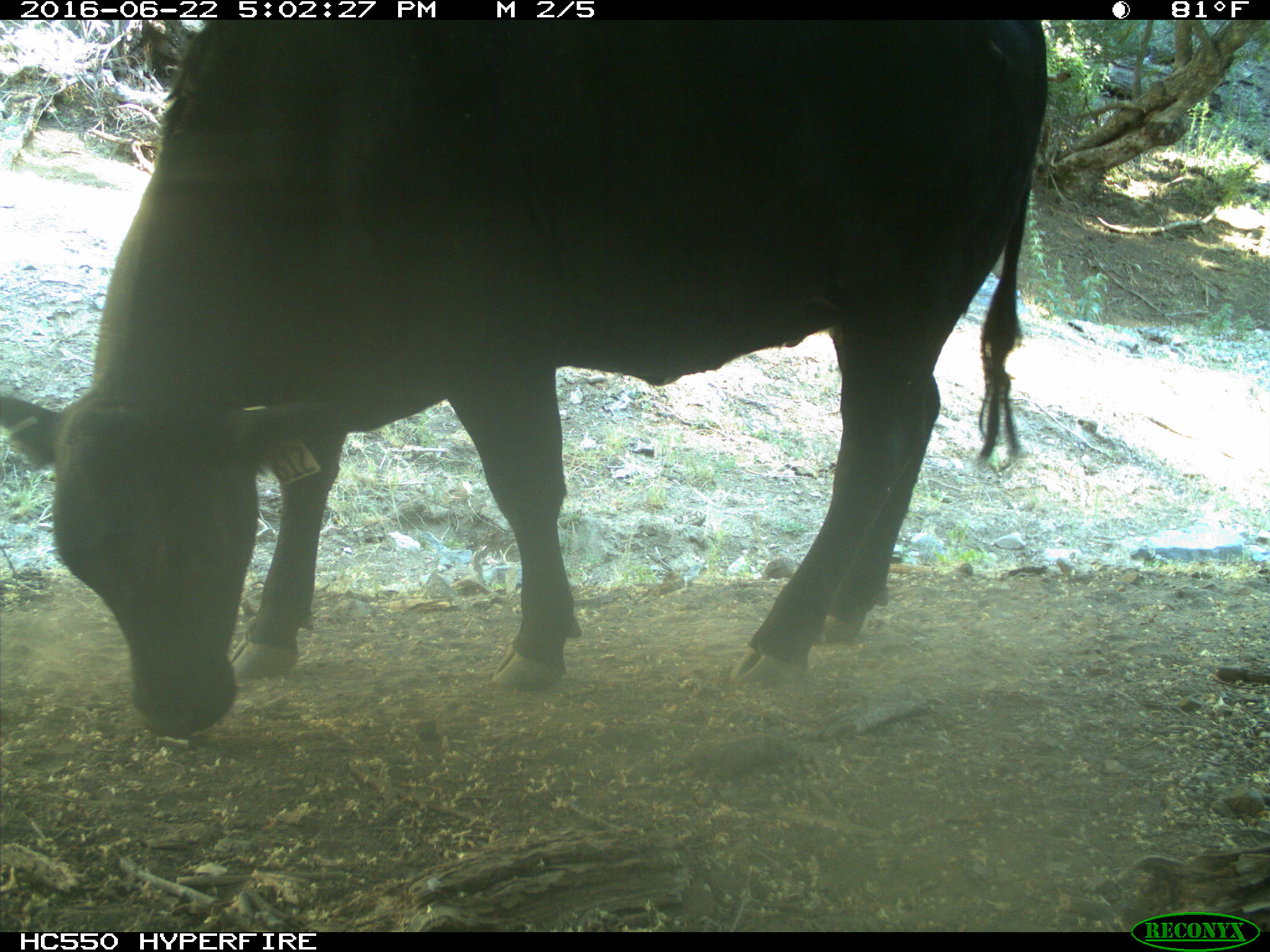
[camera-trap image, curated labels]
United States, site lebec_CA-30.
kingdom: Animalia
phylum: Chordata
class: Mammalia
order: Artiodactyla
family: Bovidae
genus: Bos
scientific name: Bos taurus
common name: domestic cow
Bos taurus (domestic cow).